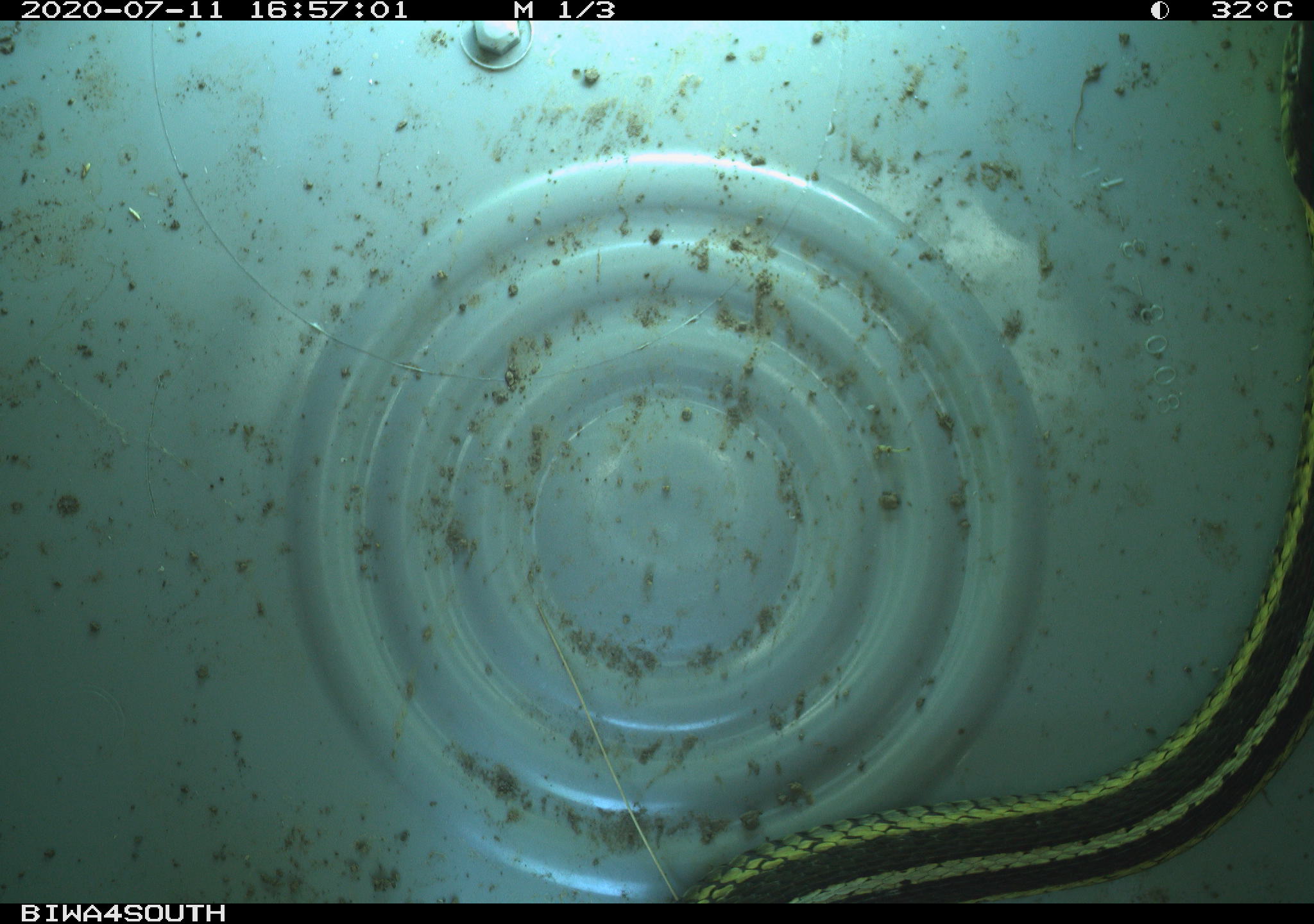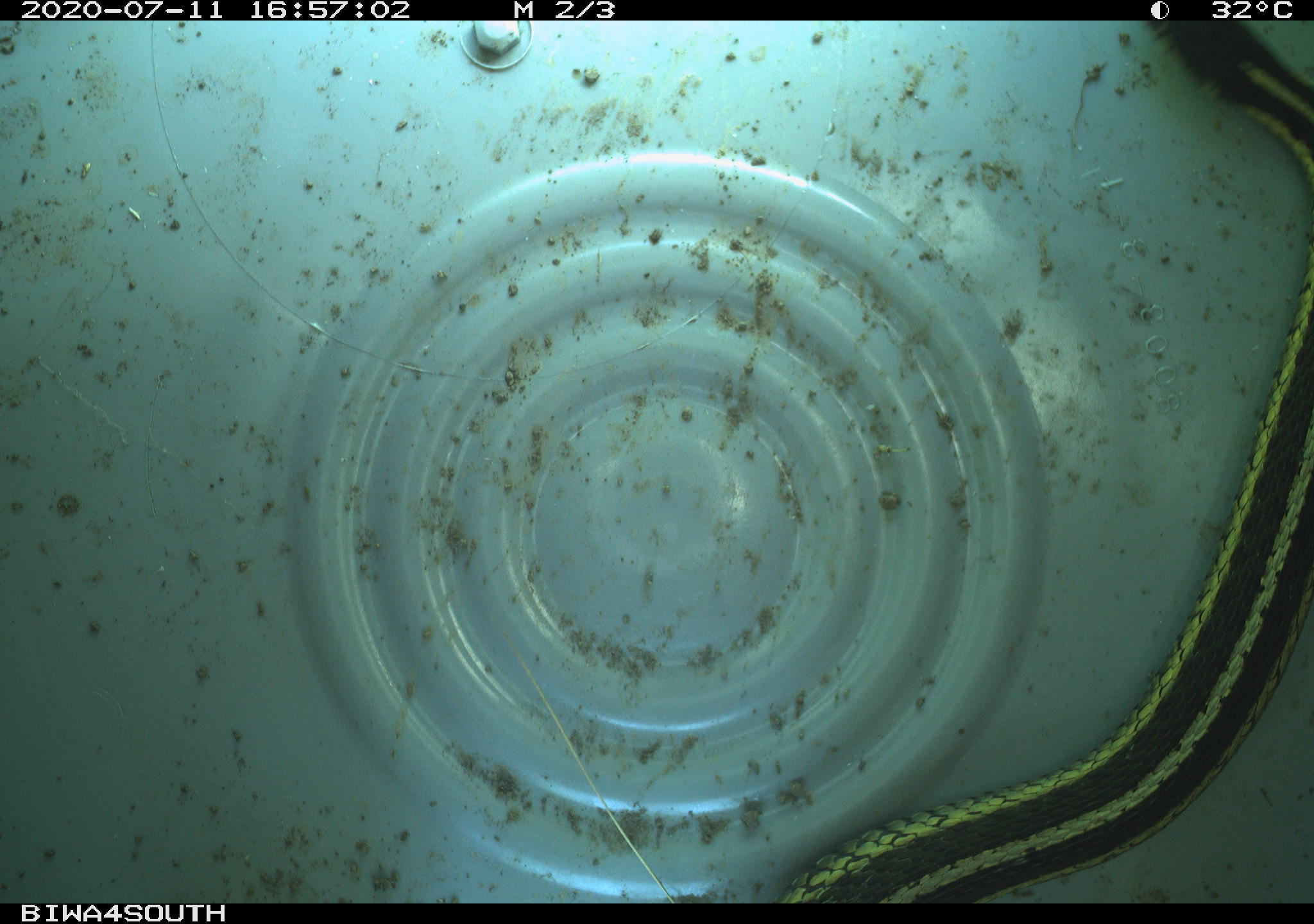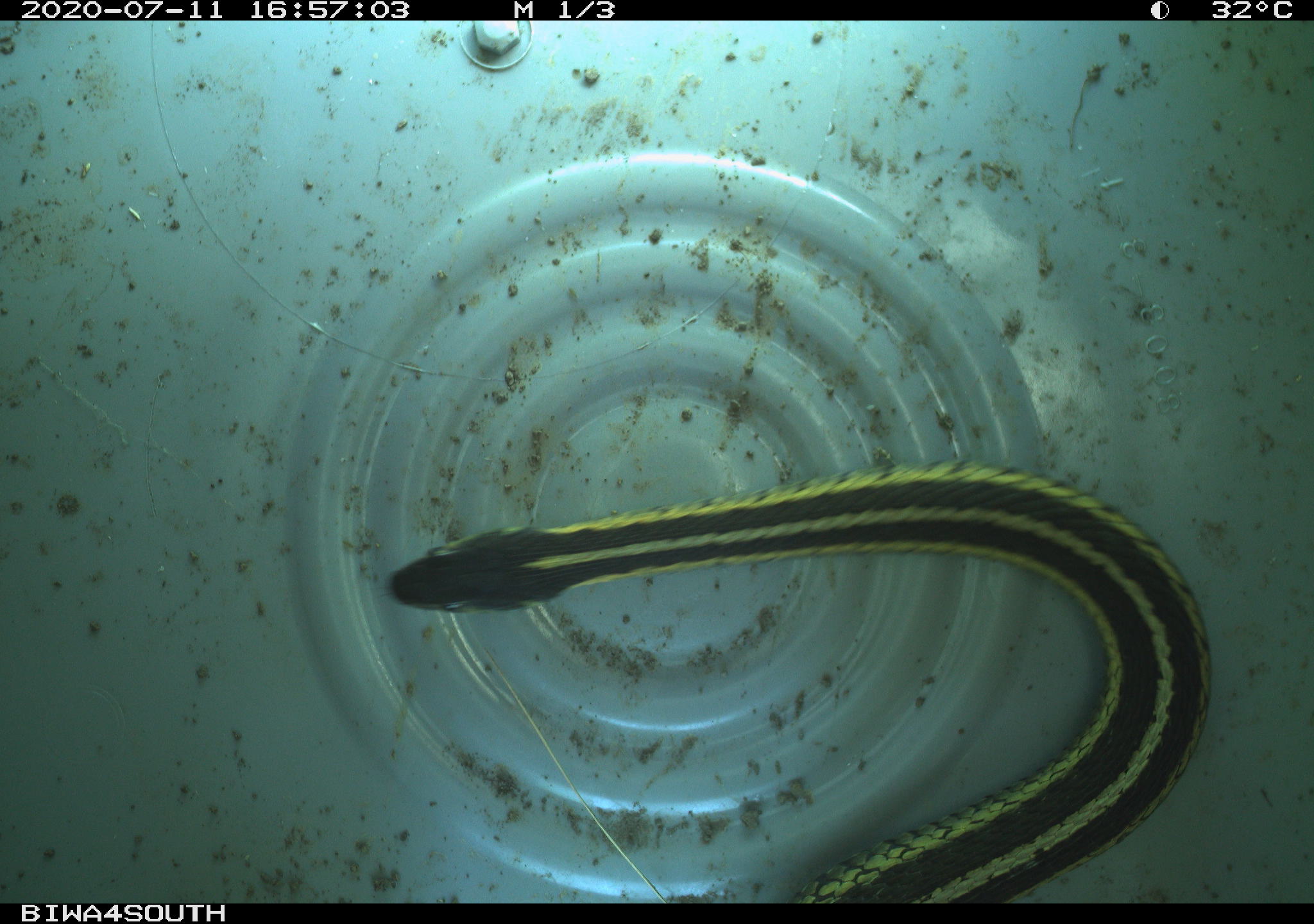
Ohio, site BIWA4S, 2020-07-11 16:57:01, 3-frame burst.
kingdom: Animalia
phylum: Chordata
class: Reptilia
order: Squamata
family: Colubridae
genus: Thamnophis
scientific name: Thamnophis sirtalis sirtalis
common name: eastern gartersnake